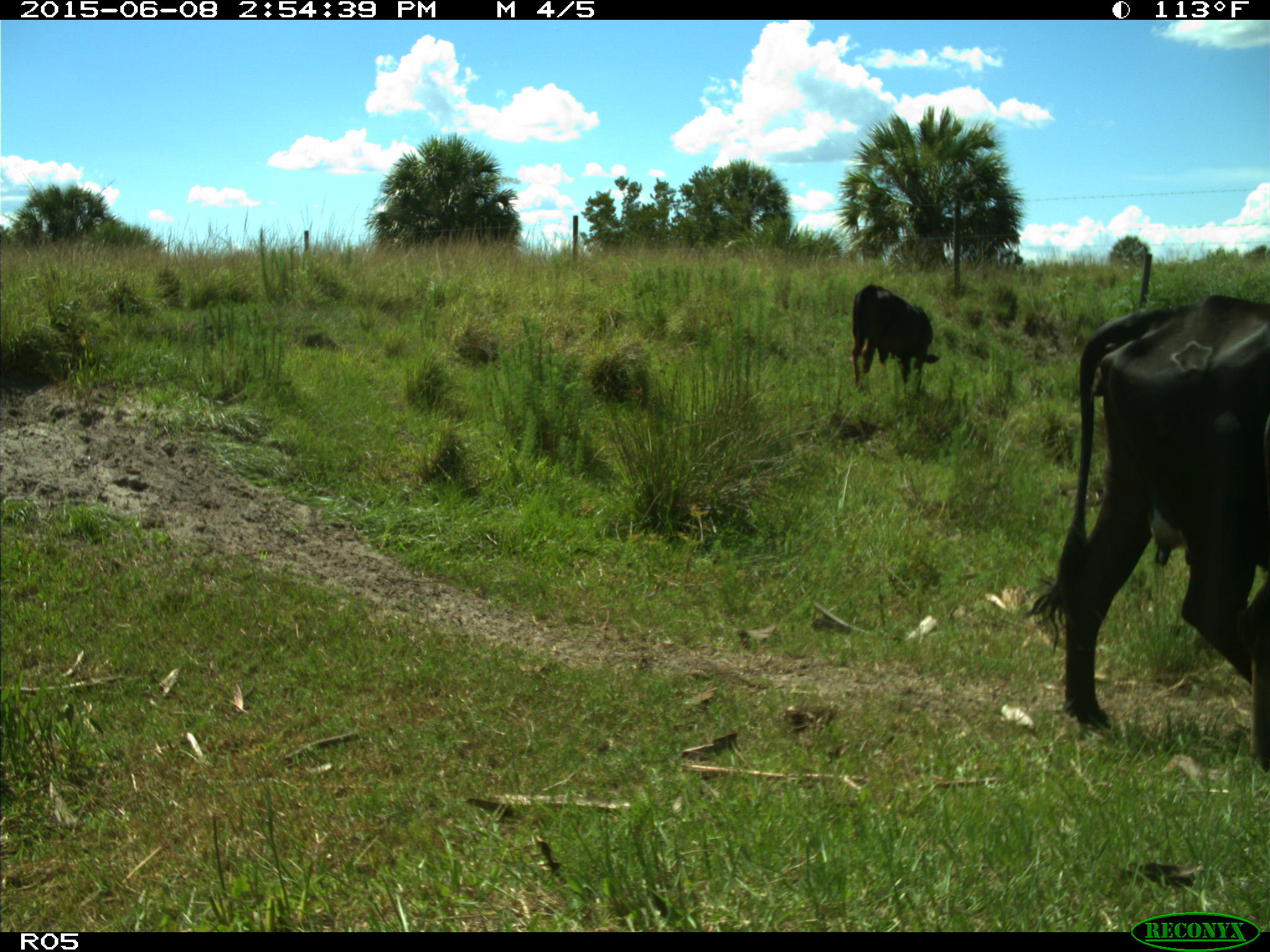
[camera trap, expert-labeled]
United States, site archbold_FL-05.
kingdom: Animalia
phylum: Chordata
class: Mammalia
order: Artiodactyla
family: Bovidae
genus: Bos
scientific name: Bos taurus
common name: domestic cow